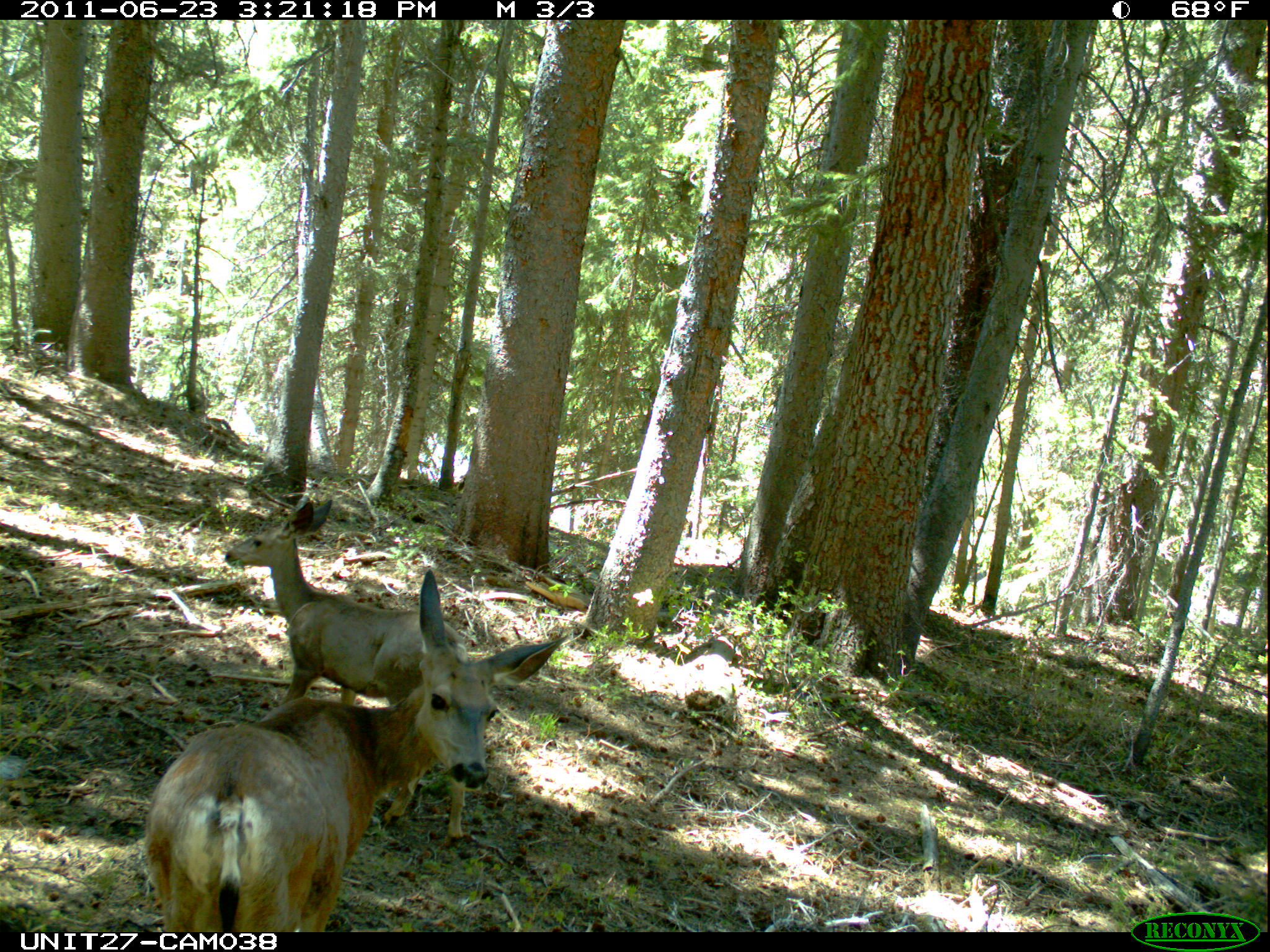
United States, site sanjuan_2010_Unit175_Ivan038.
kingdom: Animalia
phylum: Chordata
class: Mammalia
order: Artiodactyla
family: Cervidae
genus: Odocoileus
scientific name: Odocoileus hemionus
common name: mule deer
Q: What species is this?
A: Odocoileus hemionus (mule deer).